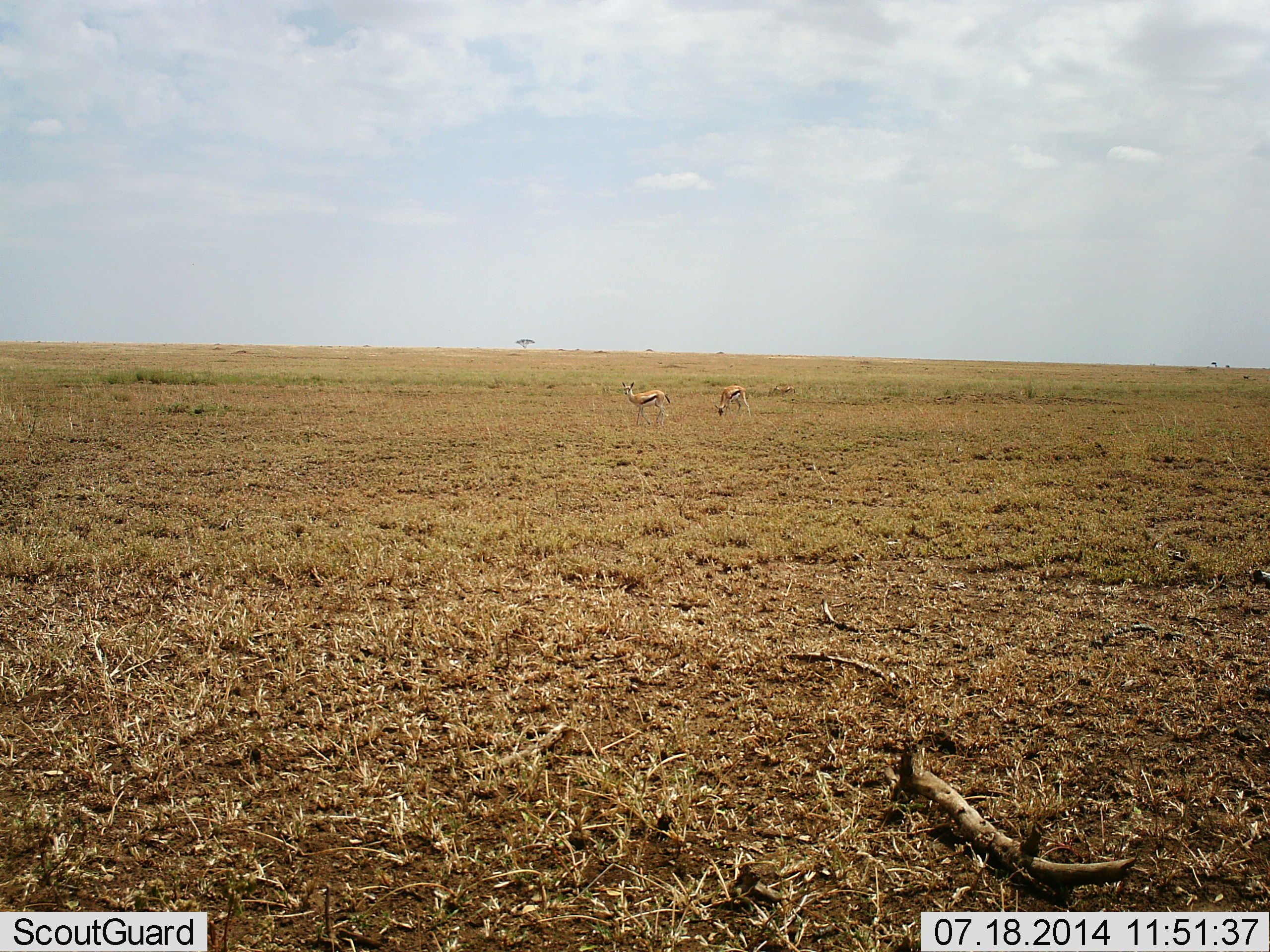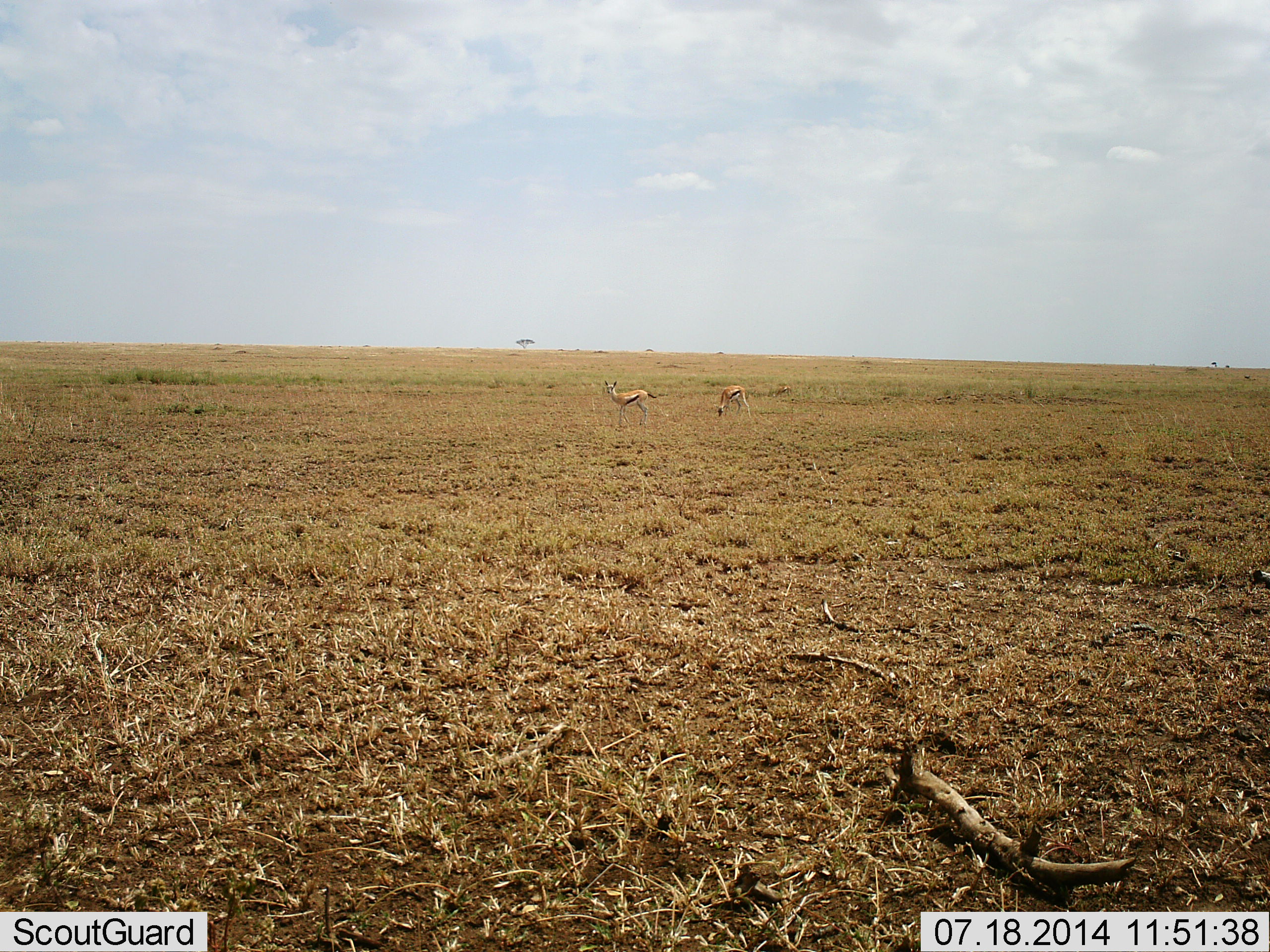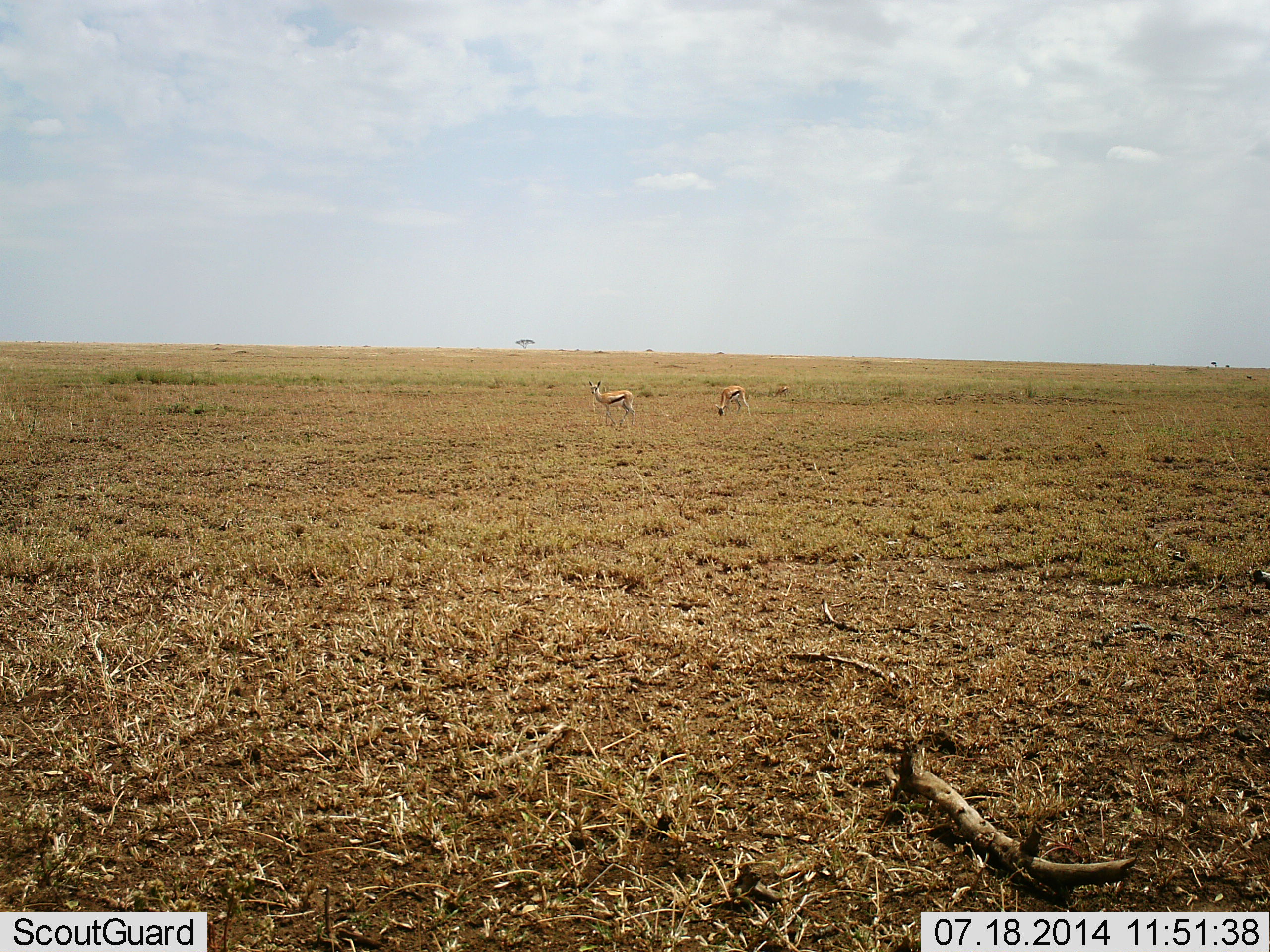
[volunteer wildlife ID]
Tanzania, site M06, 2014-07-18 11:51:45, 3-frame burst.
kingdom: Animalia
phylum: Chordata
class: Mammalia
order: Artiodactyla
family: Bovidae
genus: Eudorcas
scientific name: Eudorcas thomsonii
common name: thomson's gazelle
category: gazellethomsons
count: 2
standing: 50%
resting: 0%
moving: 50%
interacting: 0%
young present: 0%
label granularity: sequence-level